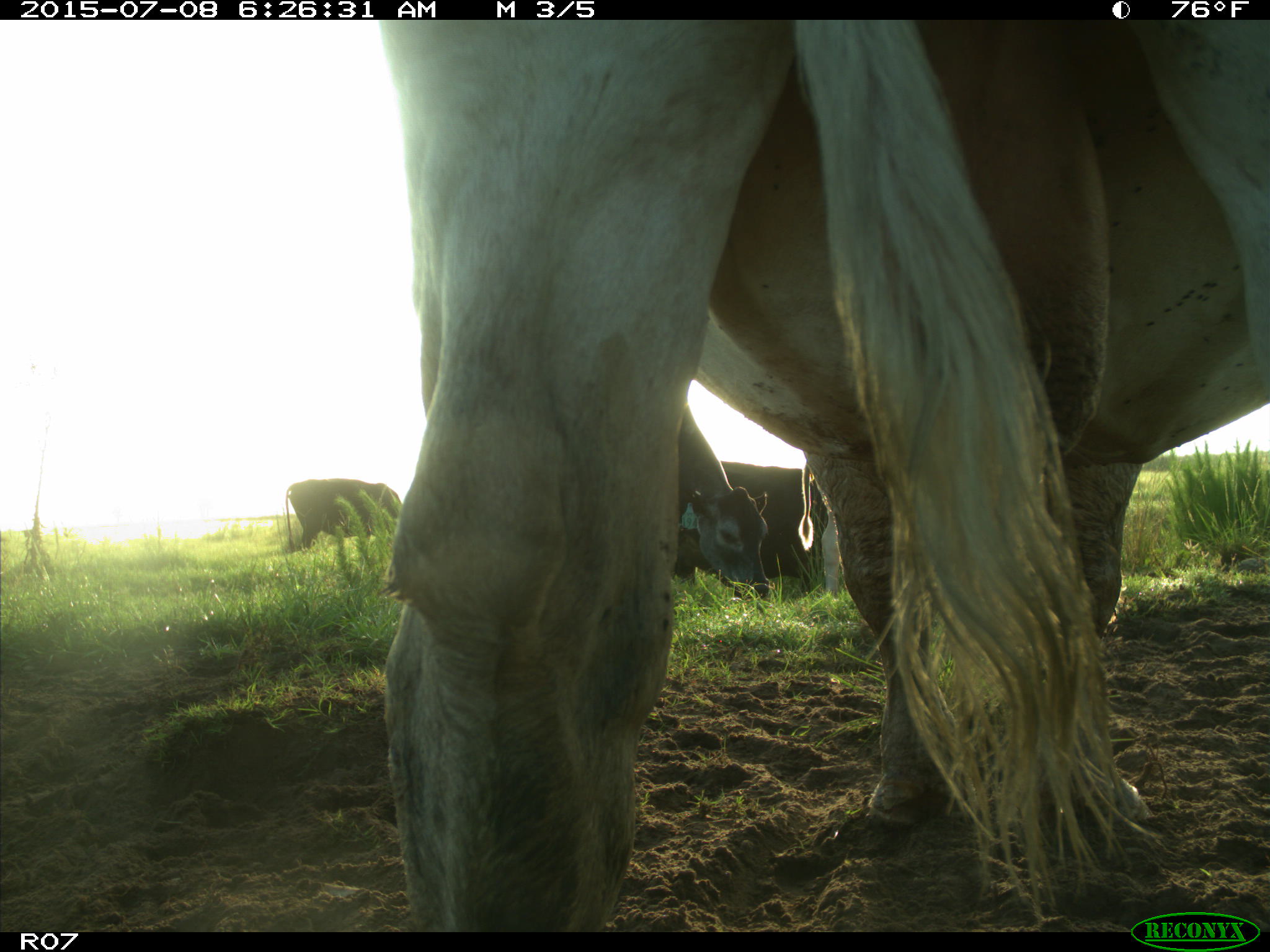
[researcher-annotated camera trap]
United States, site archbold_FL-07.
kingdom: Animalia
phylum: Chordata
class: Mammalia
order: Artiodactyla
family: Bovidae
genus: Bos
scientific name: Bos taurus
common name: domestic cow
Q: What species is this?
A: Bos taurus (domestic cow).